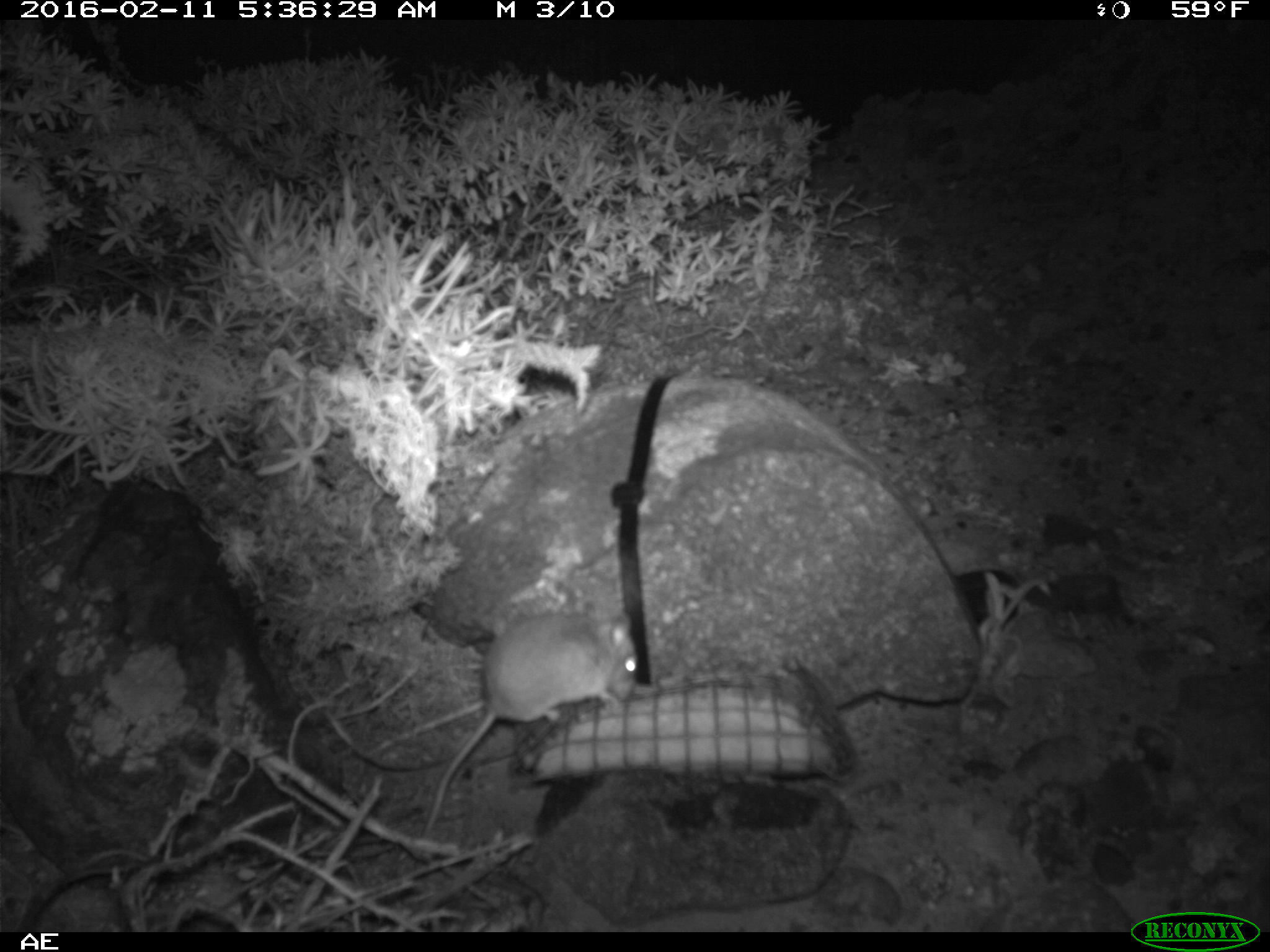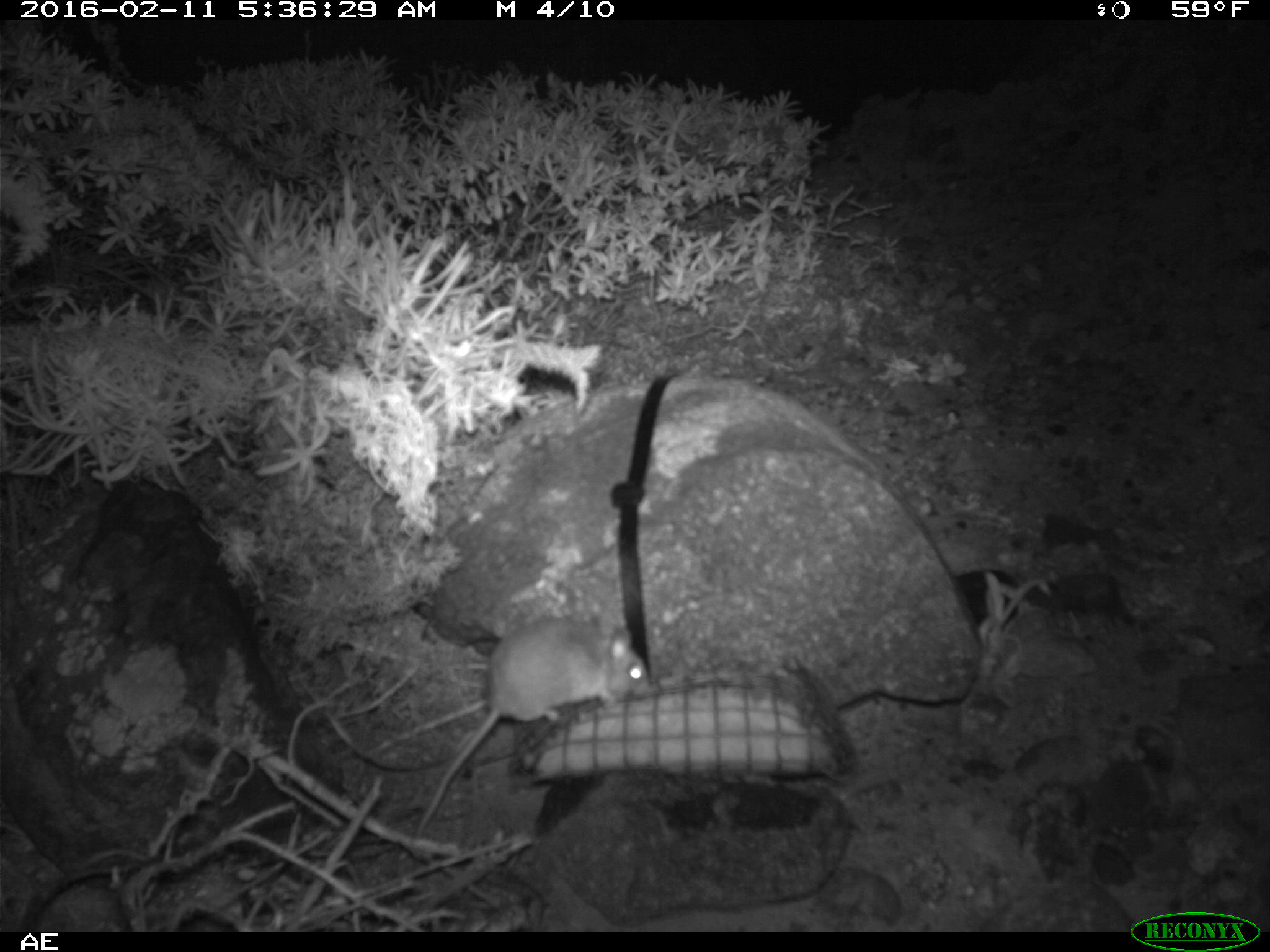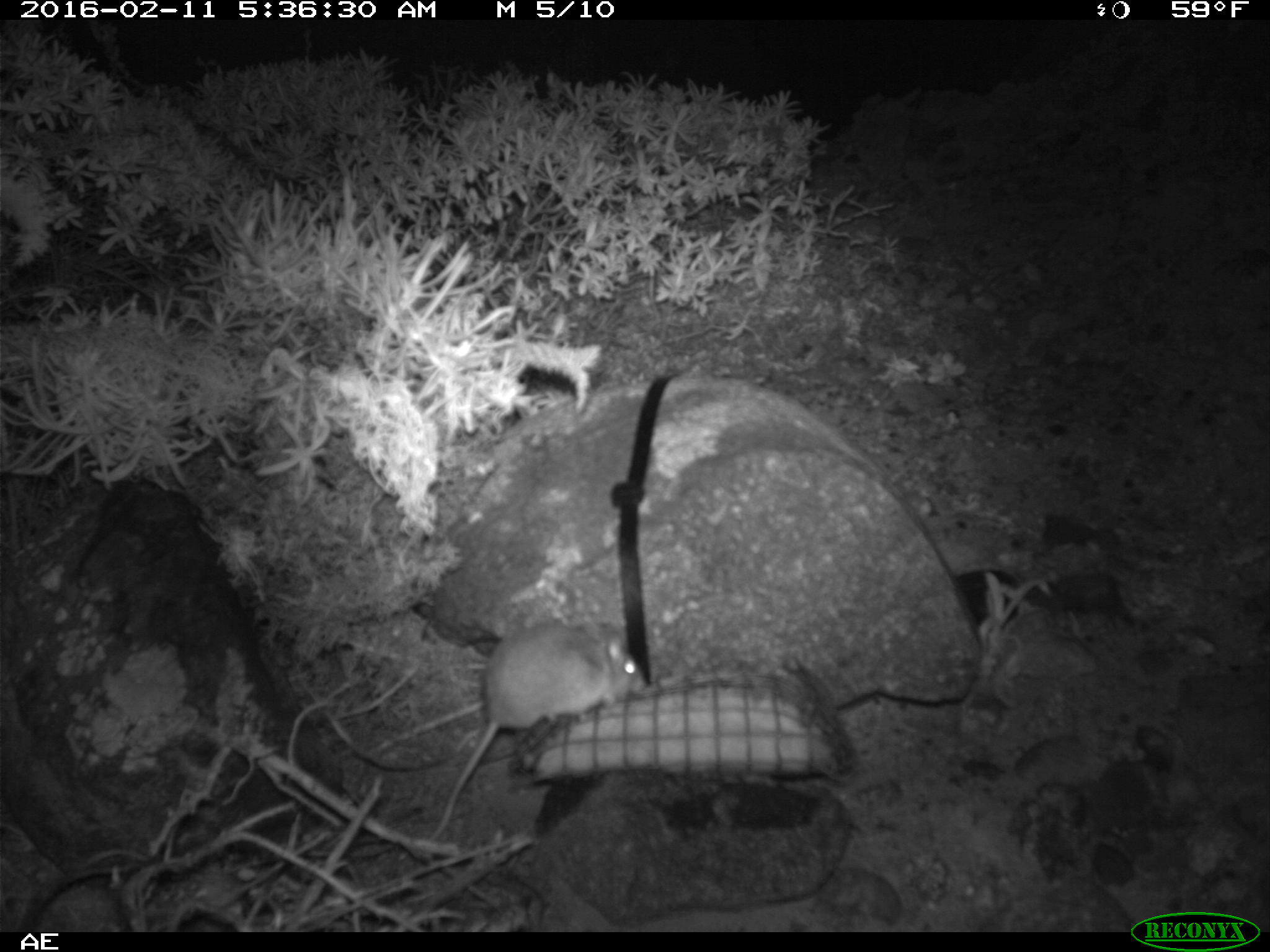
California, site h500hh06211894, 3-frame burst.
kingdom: Animalia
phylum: Chordata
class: Mammalia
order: Rodentia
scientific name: Rodentia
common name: rodent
Rodent (Rodentia).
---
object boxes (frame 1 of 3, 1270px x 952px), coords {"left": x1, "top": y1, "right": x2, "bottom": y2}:
rodent: {"left": 418, "top": 596, "right": 635, "bottom": 858}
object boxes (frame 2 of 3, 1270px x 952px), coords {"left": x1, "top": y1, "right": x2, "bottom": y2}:
rodent: {"left": 414, "top": 613, "right": 649, "bottom": 838}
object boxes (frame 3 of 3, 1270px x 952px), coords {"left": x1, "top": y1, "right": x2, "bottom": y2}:
rodent: {"left": 427, "top": 622, "right": 644, "bottom": 842}